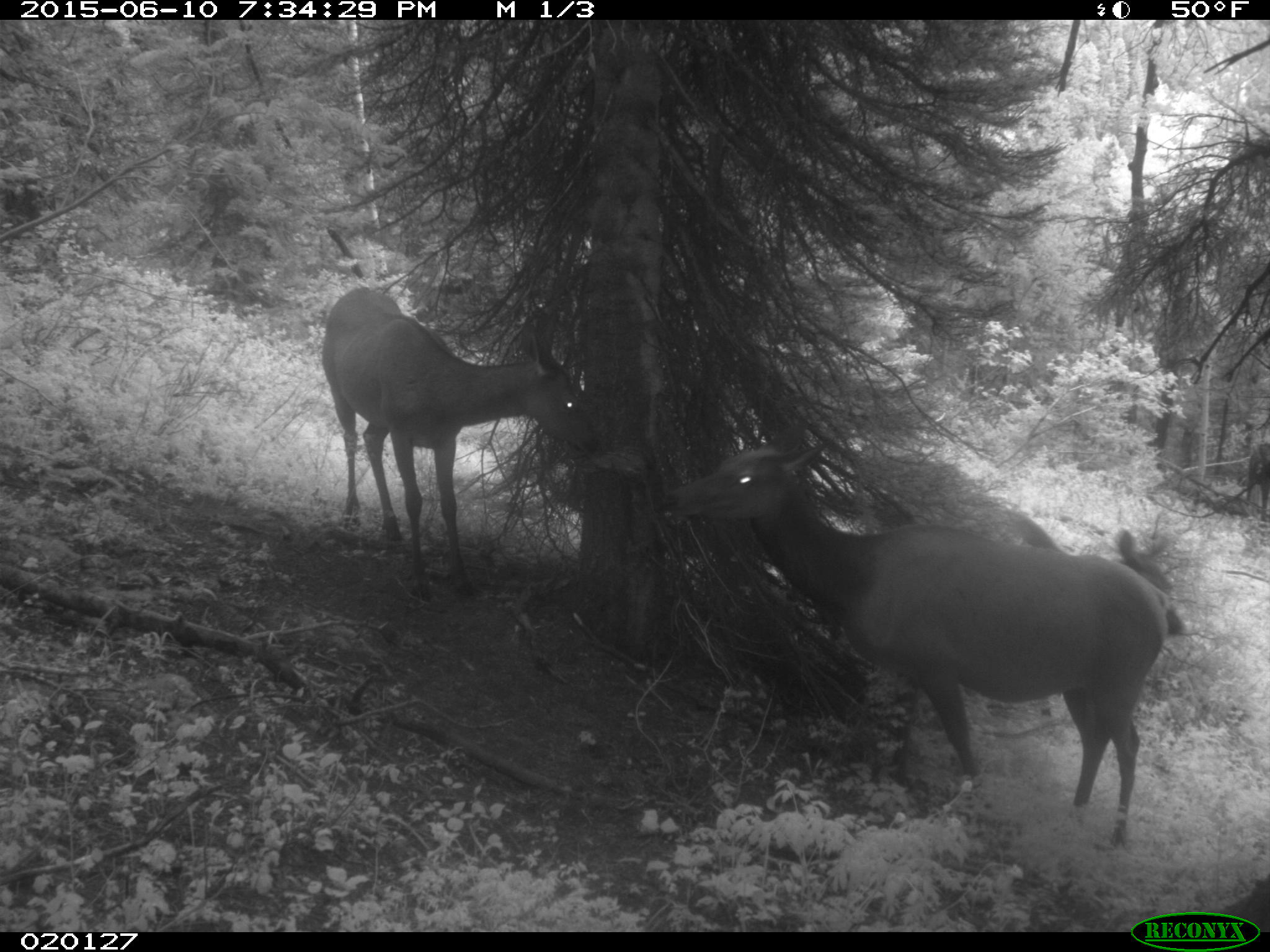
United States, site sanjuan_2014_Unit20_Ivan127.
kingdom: Animalia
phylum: Chordata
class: Mammalia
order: Artiodactyla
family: Cervidae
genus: Cervus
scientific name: Cervus elaphus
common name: red deer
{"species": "Cervus elaphus (red deer)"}